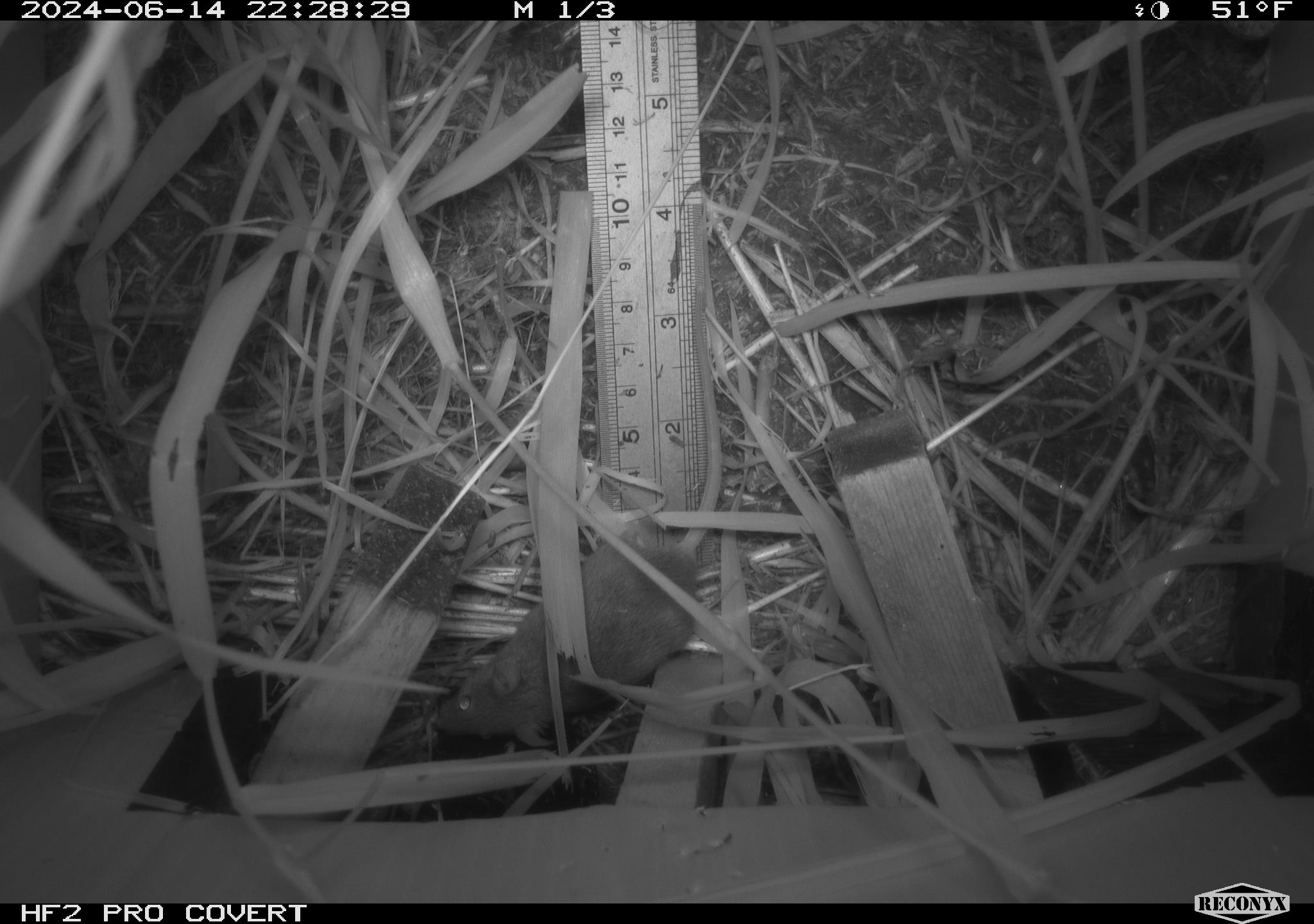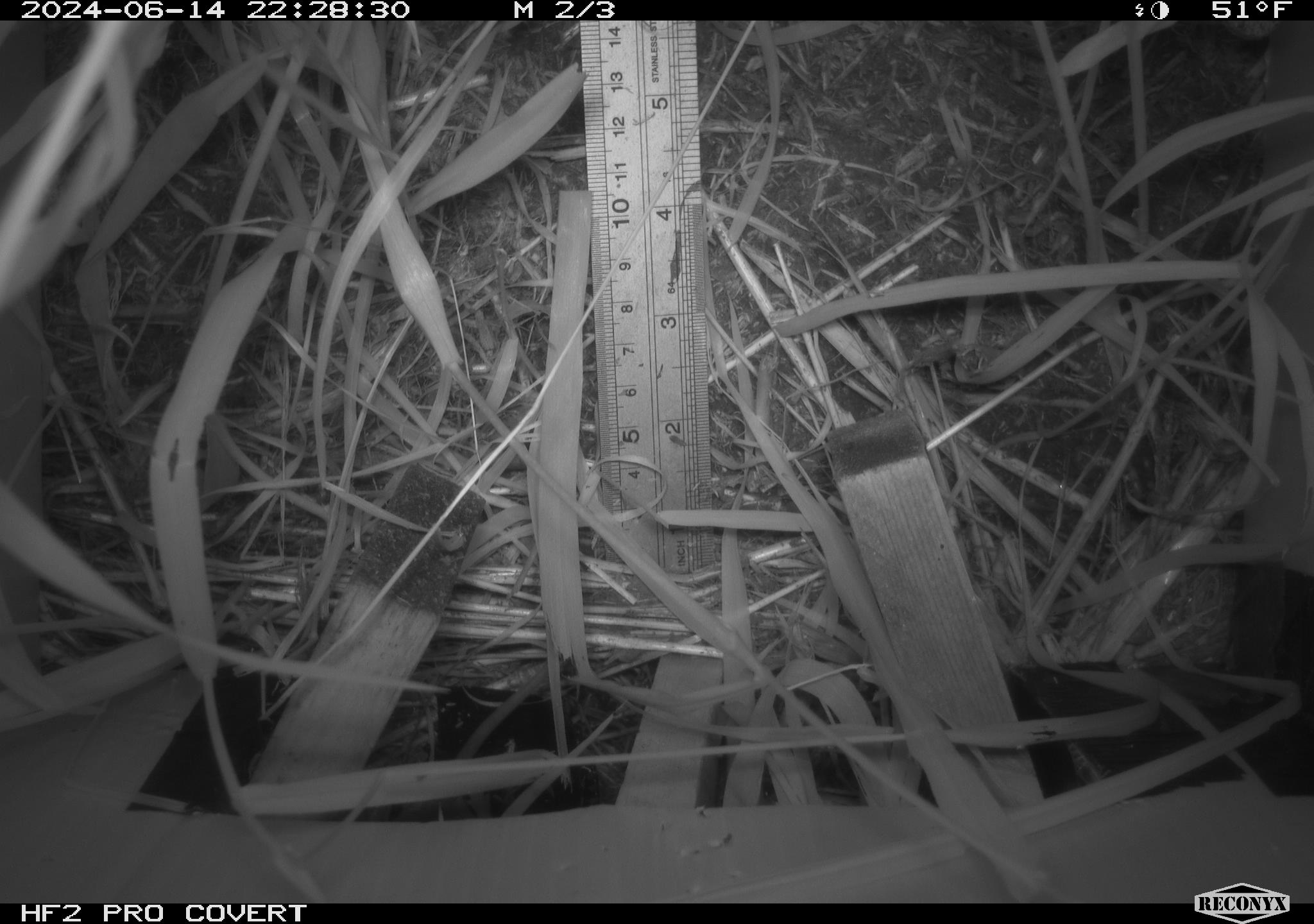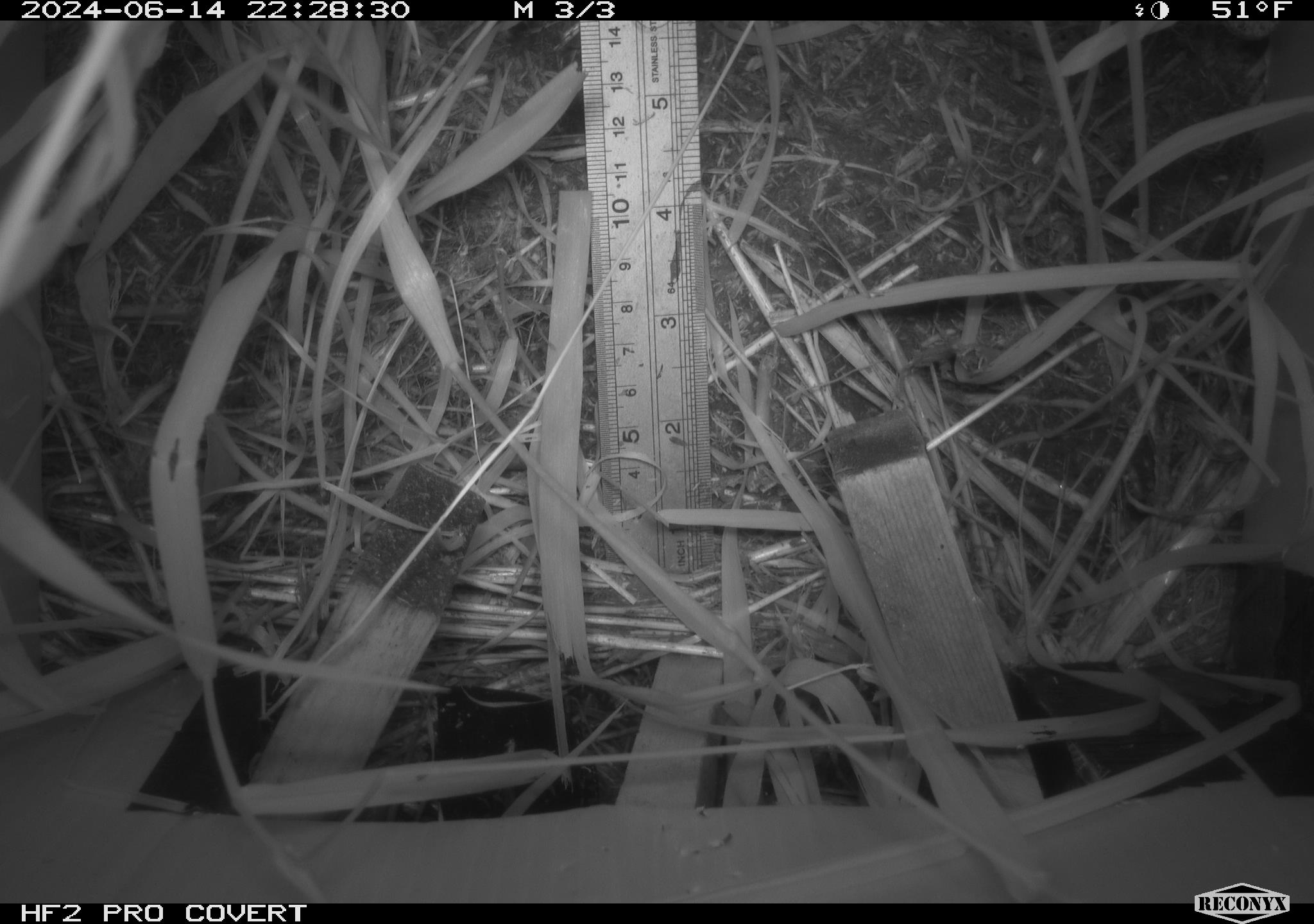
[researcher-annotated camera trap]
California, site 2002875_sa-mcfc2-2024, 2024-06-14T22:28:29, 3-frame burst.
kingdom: Animalia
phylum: Chordata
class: Mammalia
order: Rodentia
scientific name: Rodentia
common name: rodent